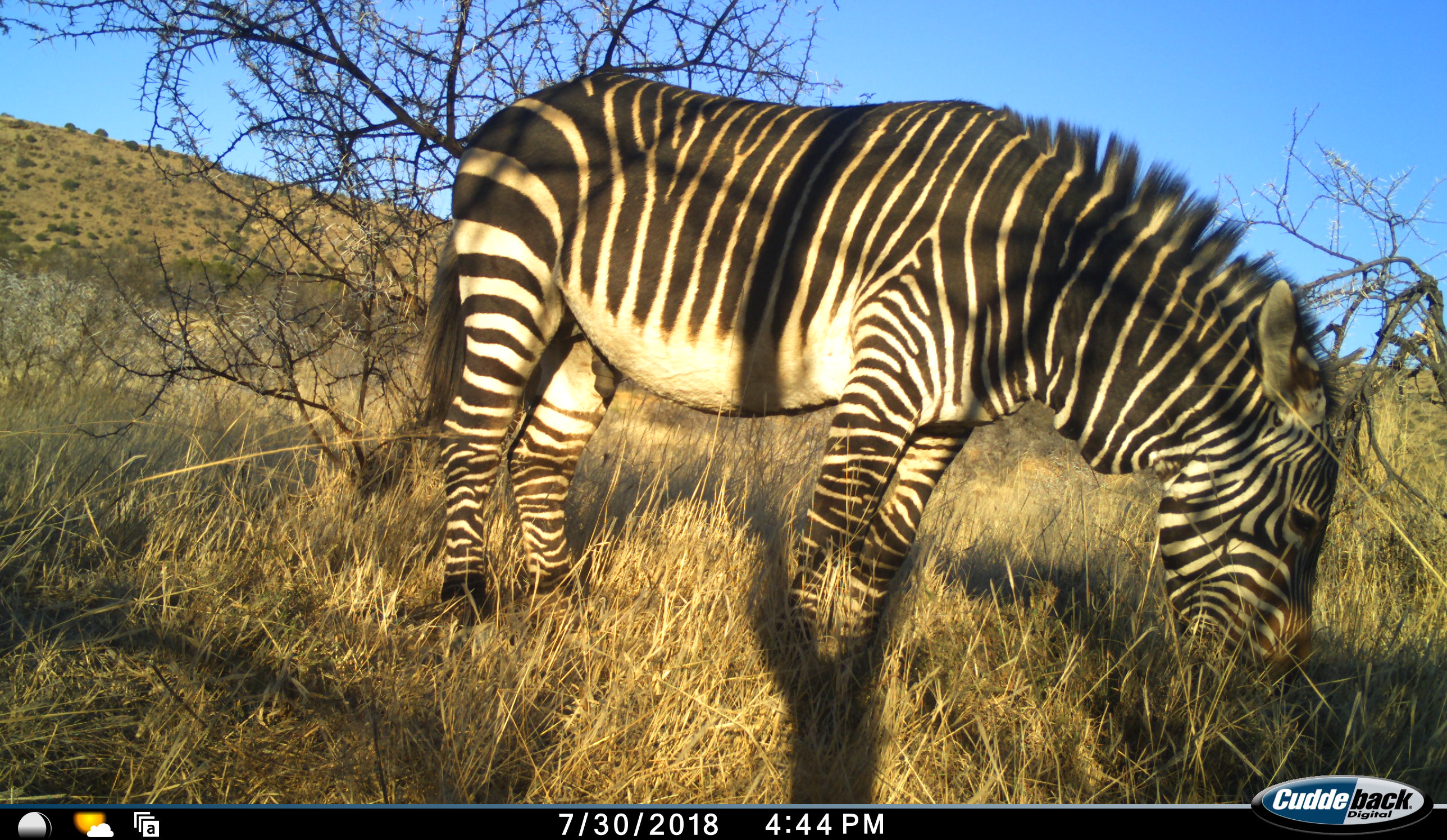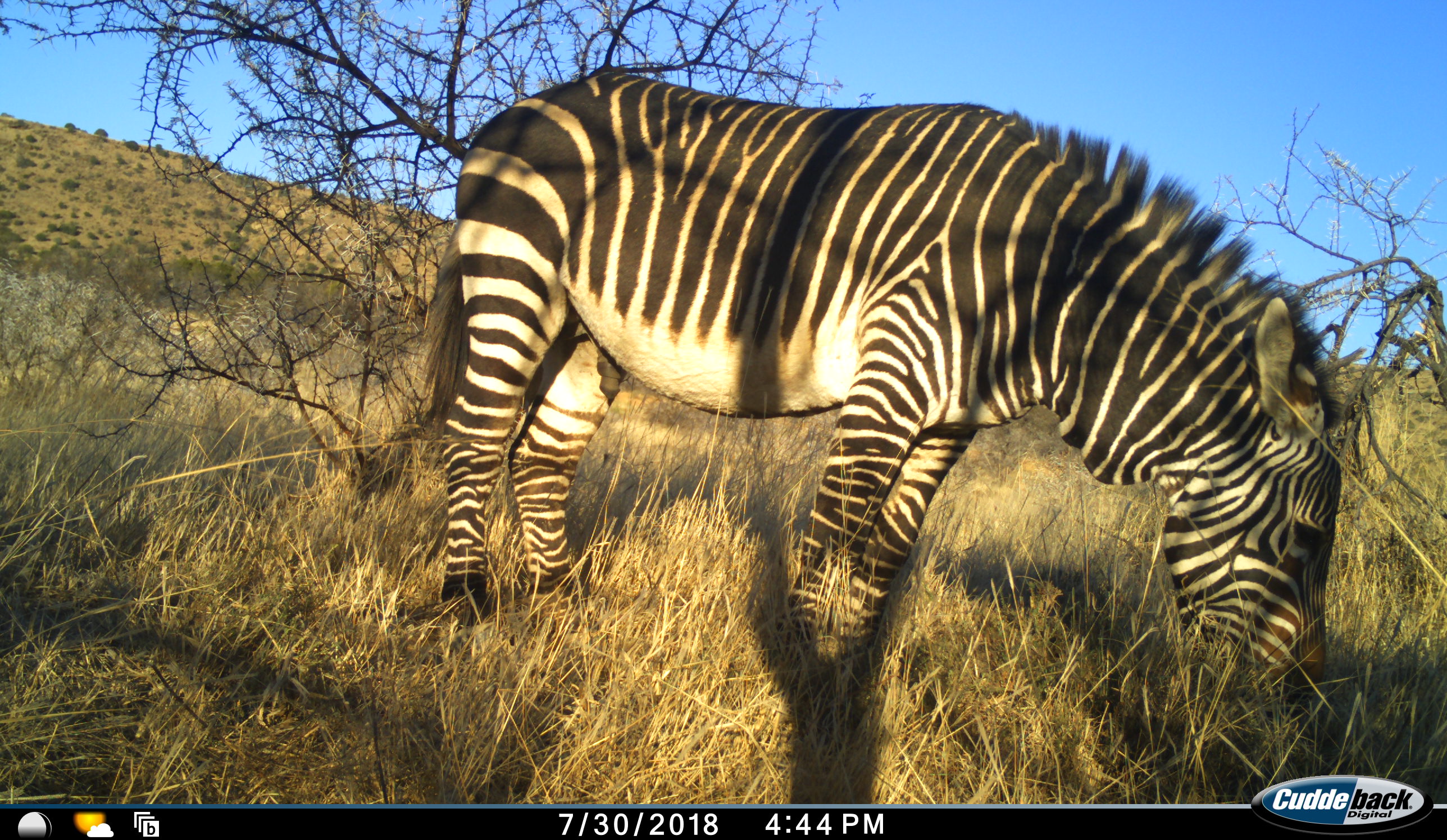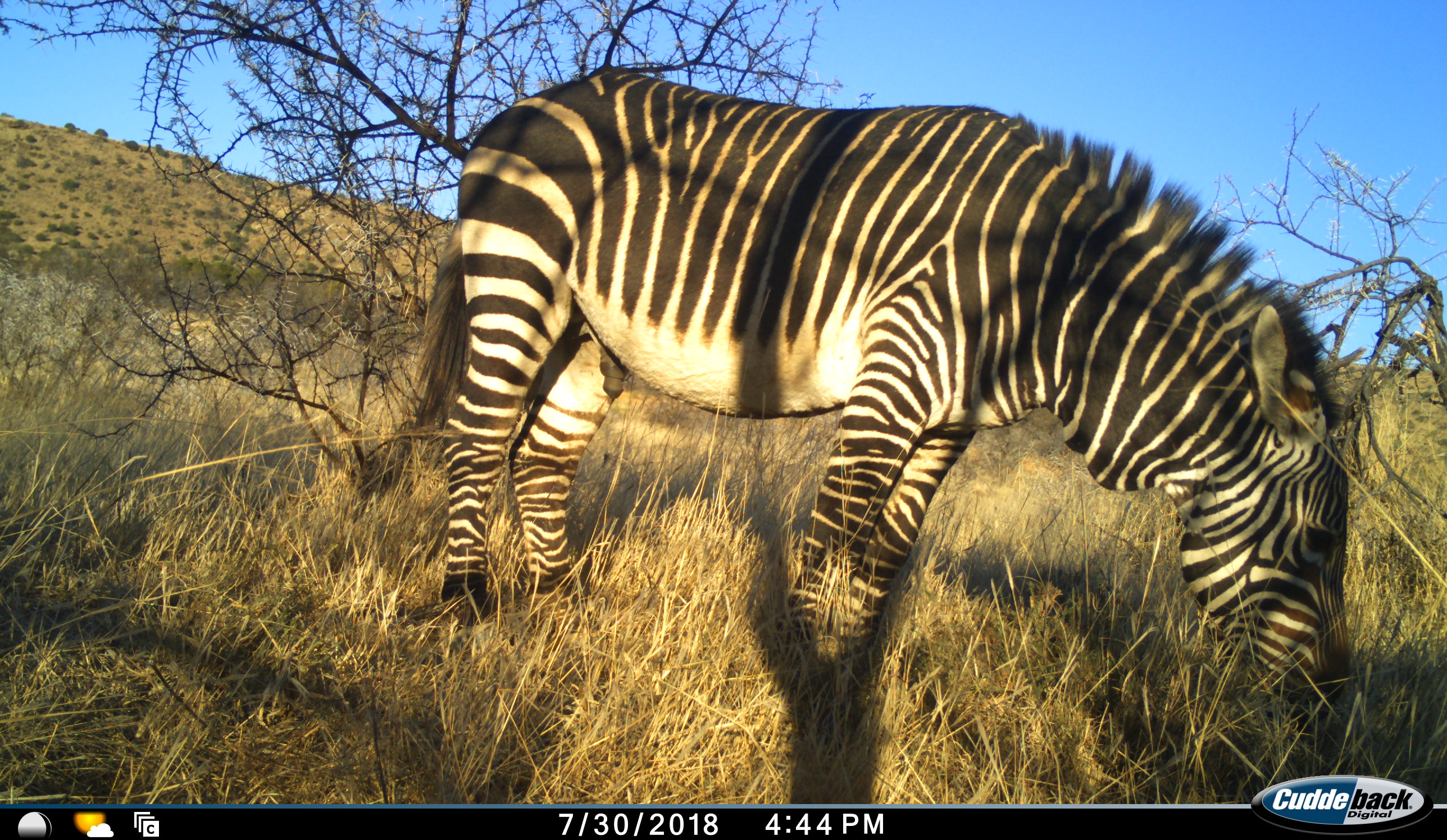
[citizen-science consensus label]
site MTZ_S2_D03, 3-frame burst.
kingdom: Animalia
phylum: Chordata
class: Mammalia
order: Perissodactyla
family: Equidae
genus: Equus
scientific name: Equus zebra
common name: mountain zebra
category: zebramountain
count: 1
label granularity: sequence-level